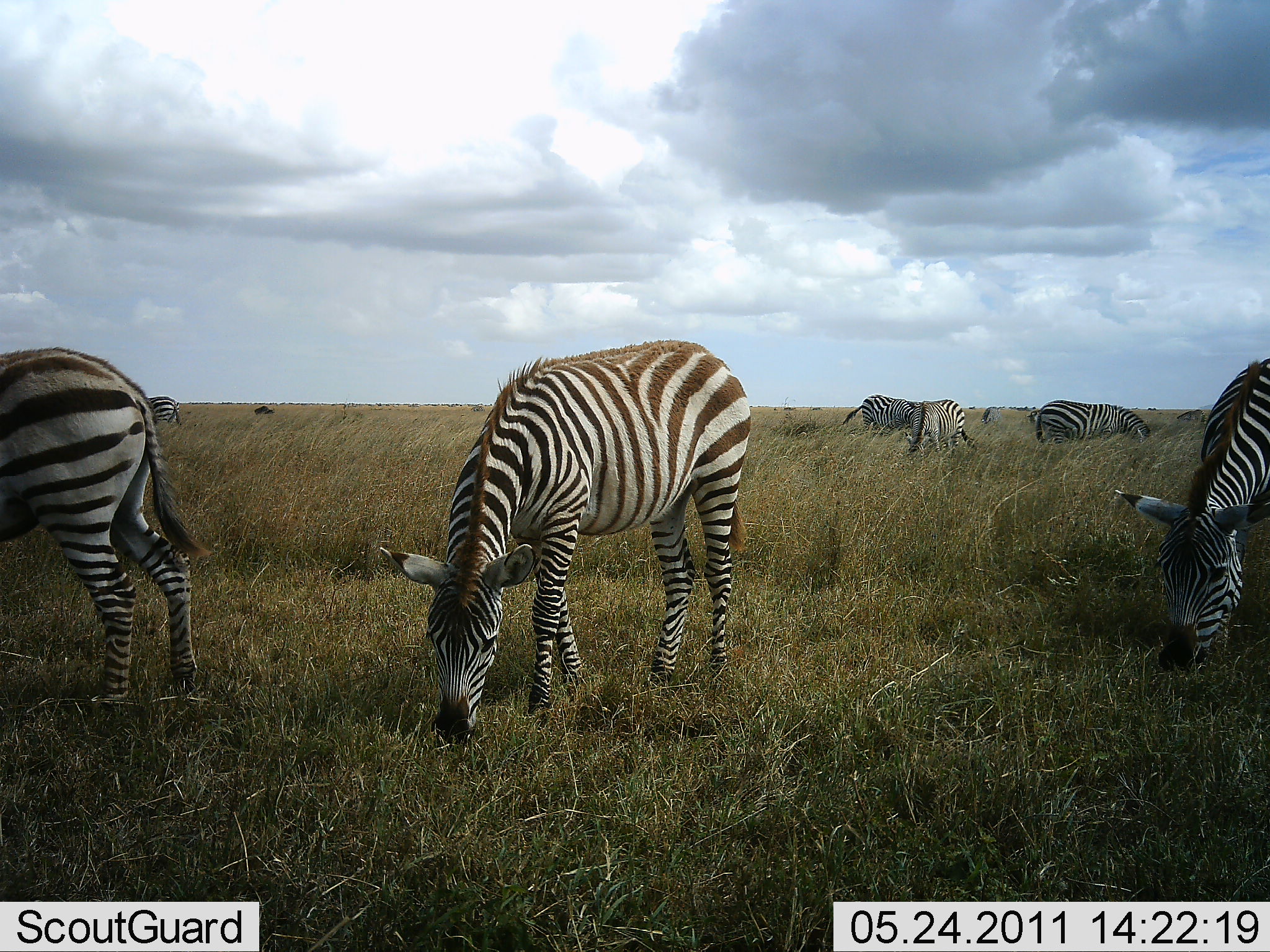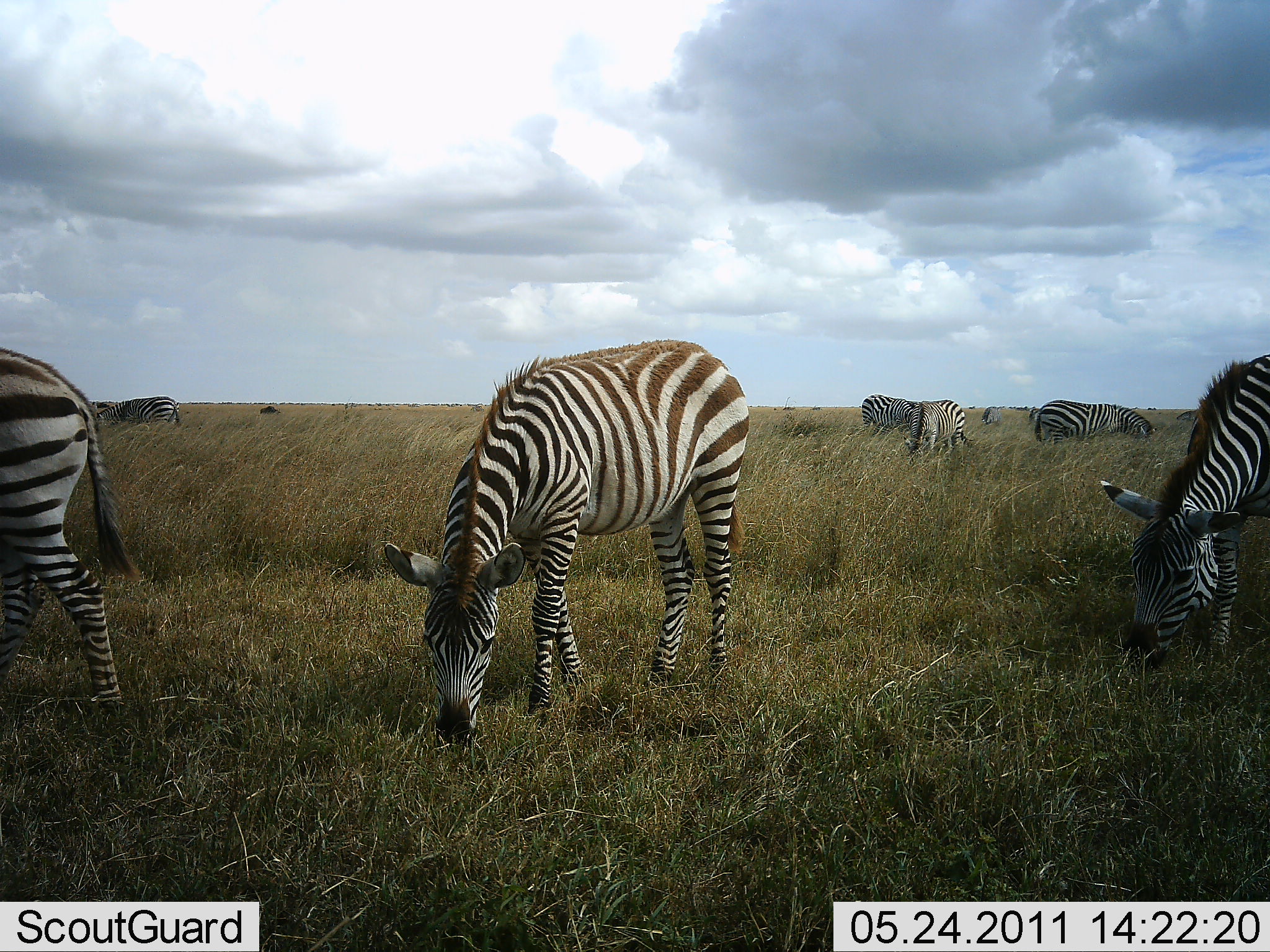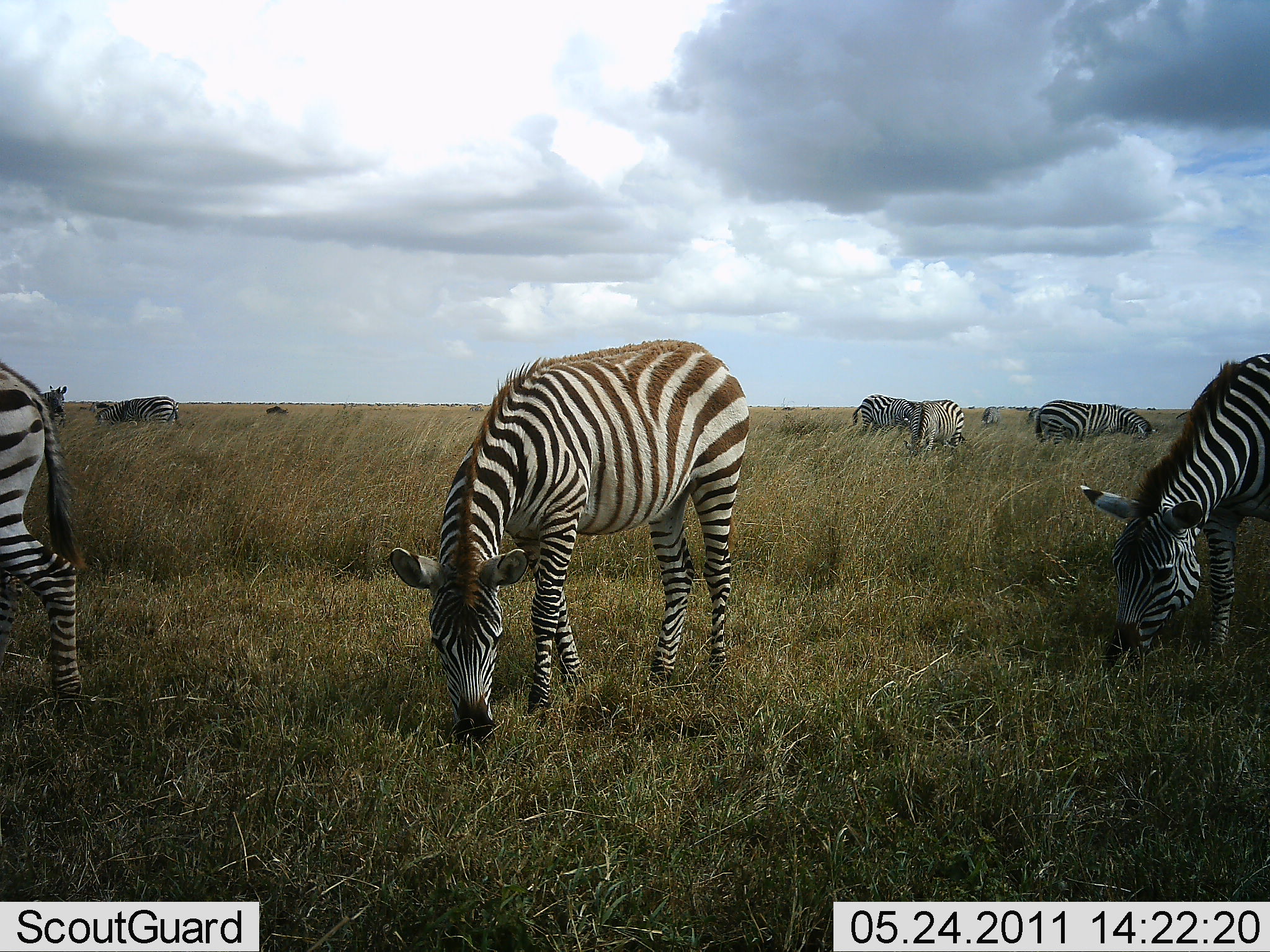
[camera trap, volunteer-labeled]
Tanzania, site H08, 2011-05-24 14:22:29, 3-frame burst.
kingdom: Animalia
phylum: Chordata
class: Mammalia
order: Perissodactyla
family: Equidae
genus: Equus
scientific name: Equus quagga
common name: plains zebra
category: zebra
Zebra (plains zebra) (Equus quagga), count 7. Behavior (volunteer vote fractions): standing 55%, resting 0%, moving 9%, interacting 0%. Young present (vote fraction): 0%. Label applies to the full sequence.